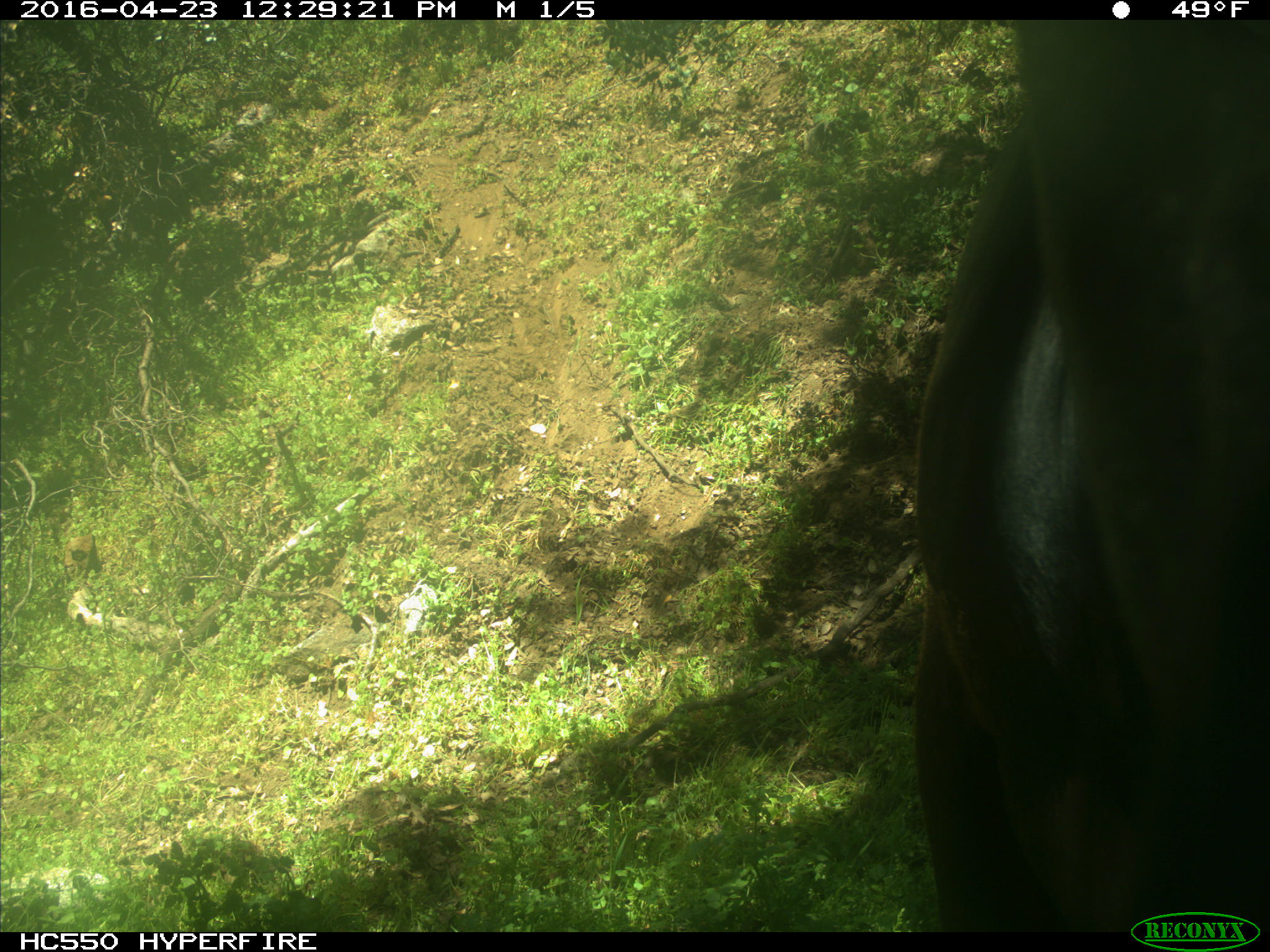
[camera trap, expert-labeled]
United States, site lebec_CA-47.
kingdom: Animalia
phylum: Chordata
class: Mammalia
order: Artiodactyla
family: Bovidae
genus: Bos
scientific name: Bos taurus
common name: domestic cow